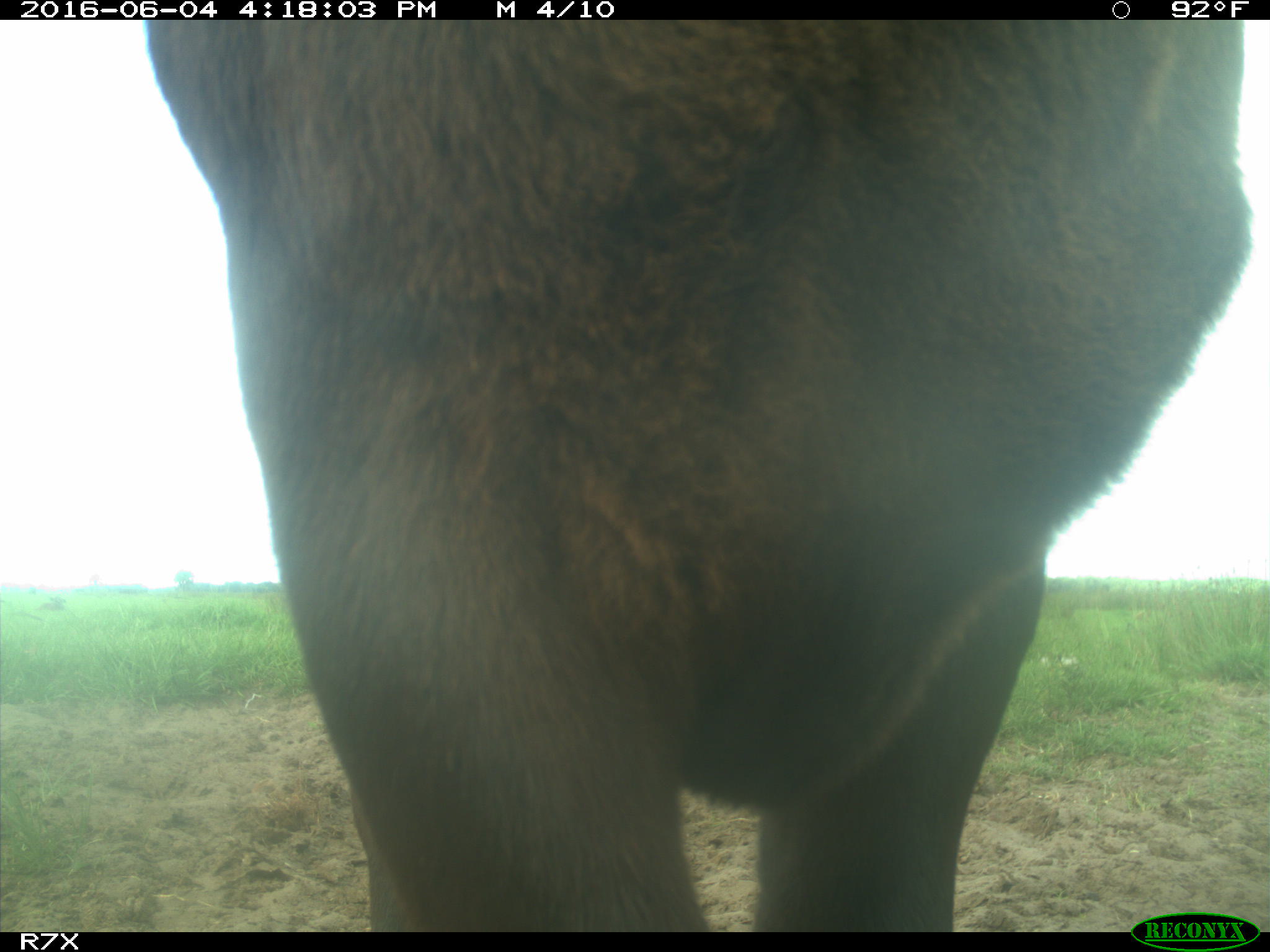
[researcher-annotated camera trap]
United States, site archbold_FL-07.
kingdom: Animalia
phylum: Chordata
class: Mammalia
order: Artiodactyla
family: Bovidae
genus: Bos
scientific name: Bos taurus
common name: domestic cow